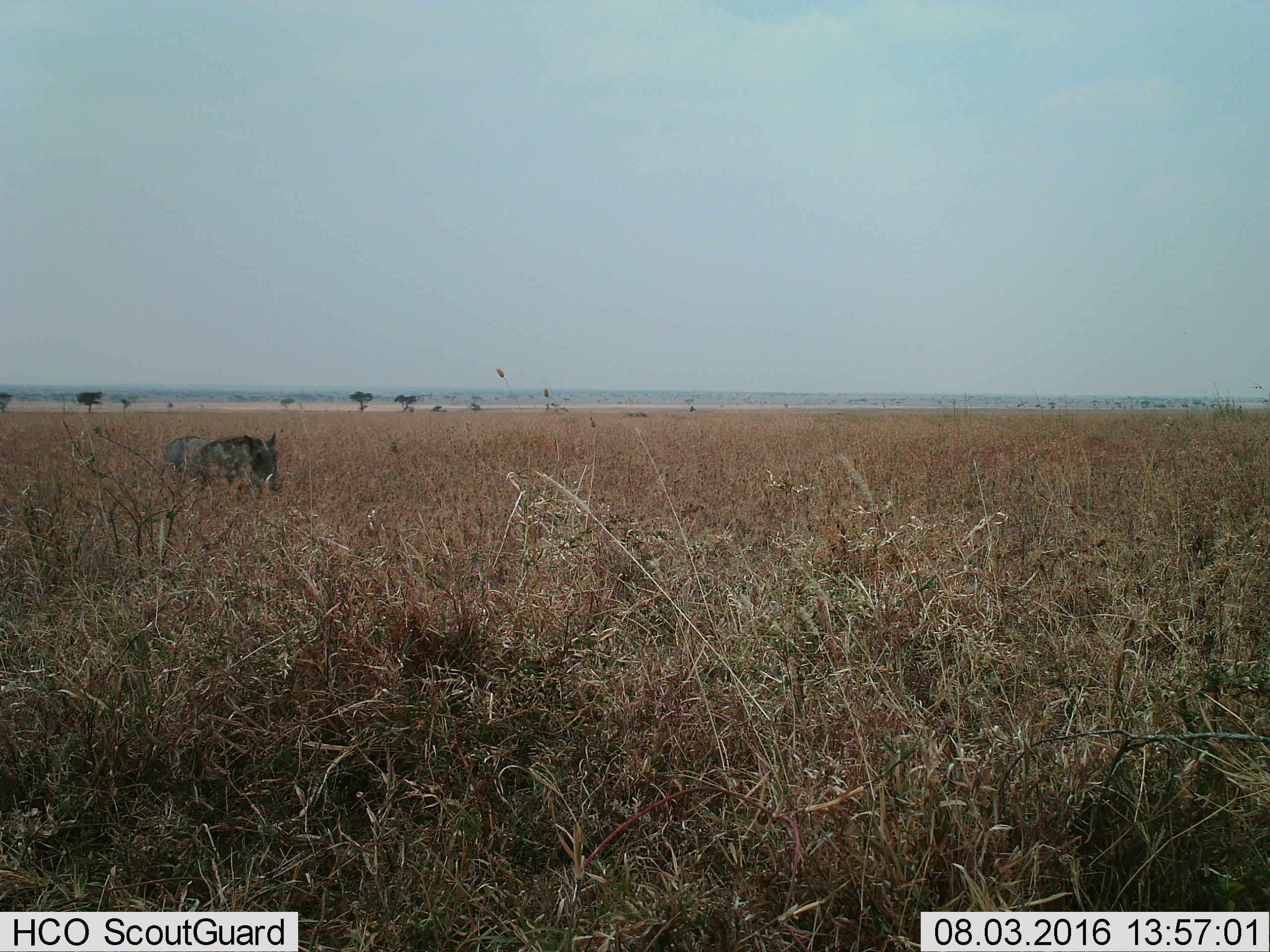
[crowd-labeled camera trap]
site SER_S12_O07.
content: unidentified animal